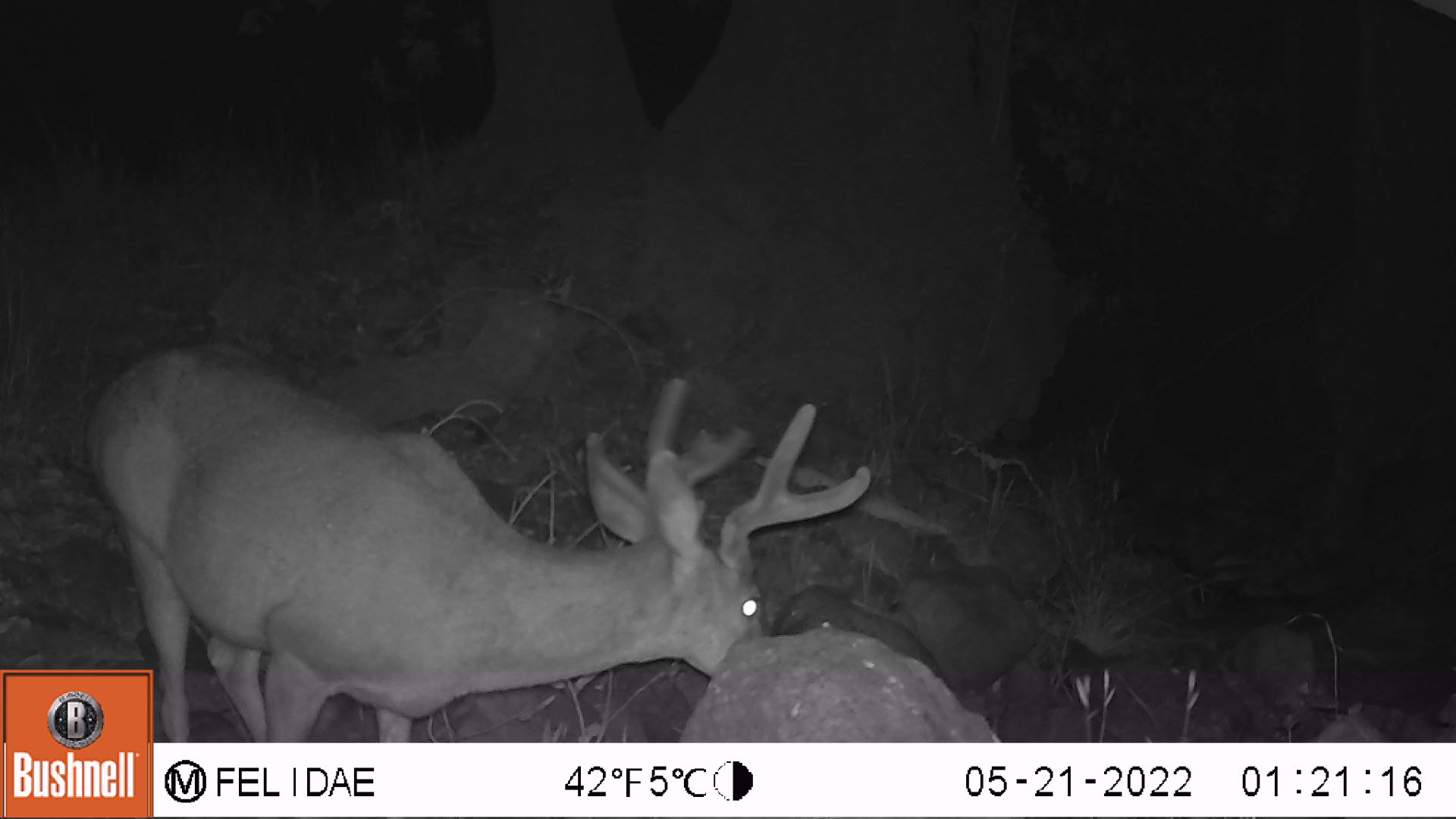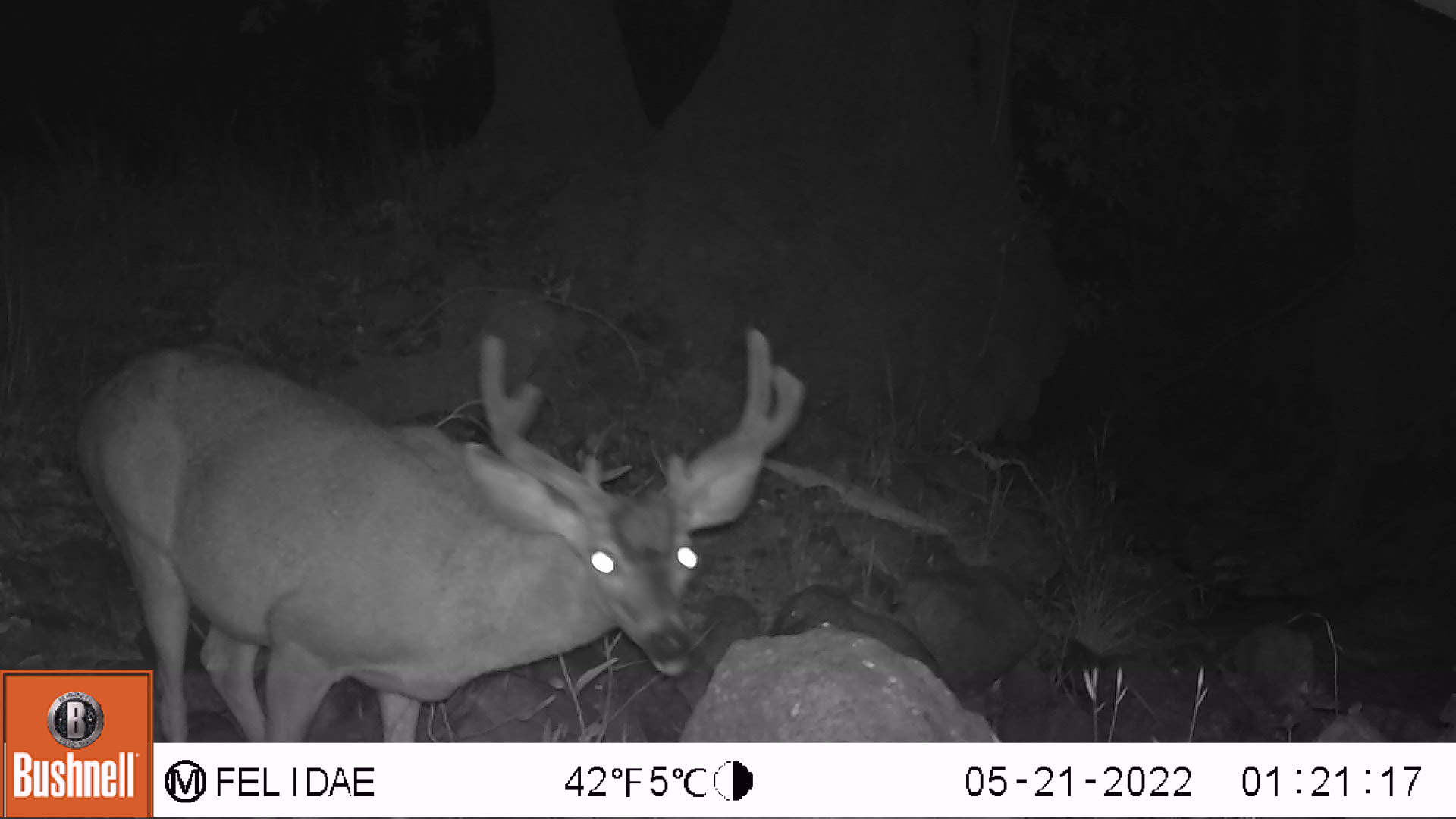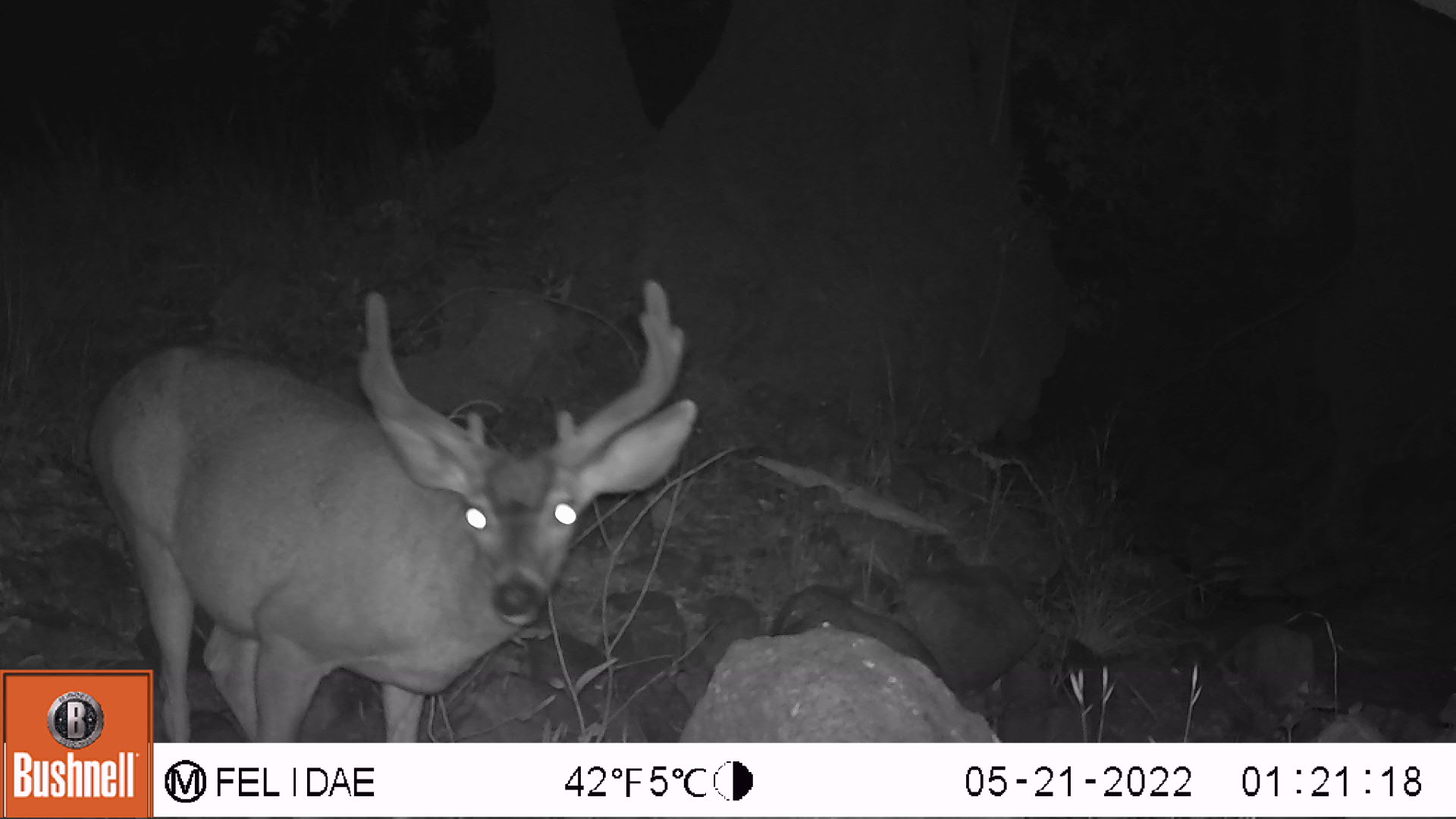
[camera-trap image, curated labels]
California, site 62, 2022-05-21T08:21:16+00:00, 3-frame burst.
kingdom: Animalia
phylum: Chordata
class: Mammalia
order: Artiodactyla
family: Cervidae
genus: Odocoileus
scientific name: Odocoileus hemionus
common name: mule deer